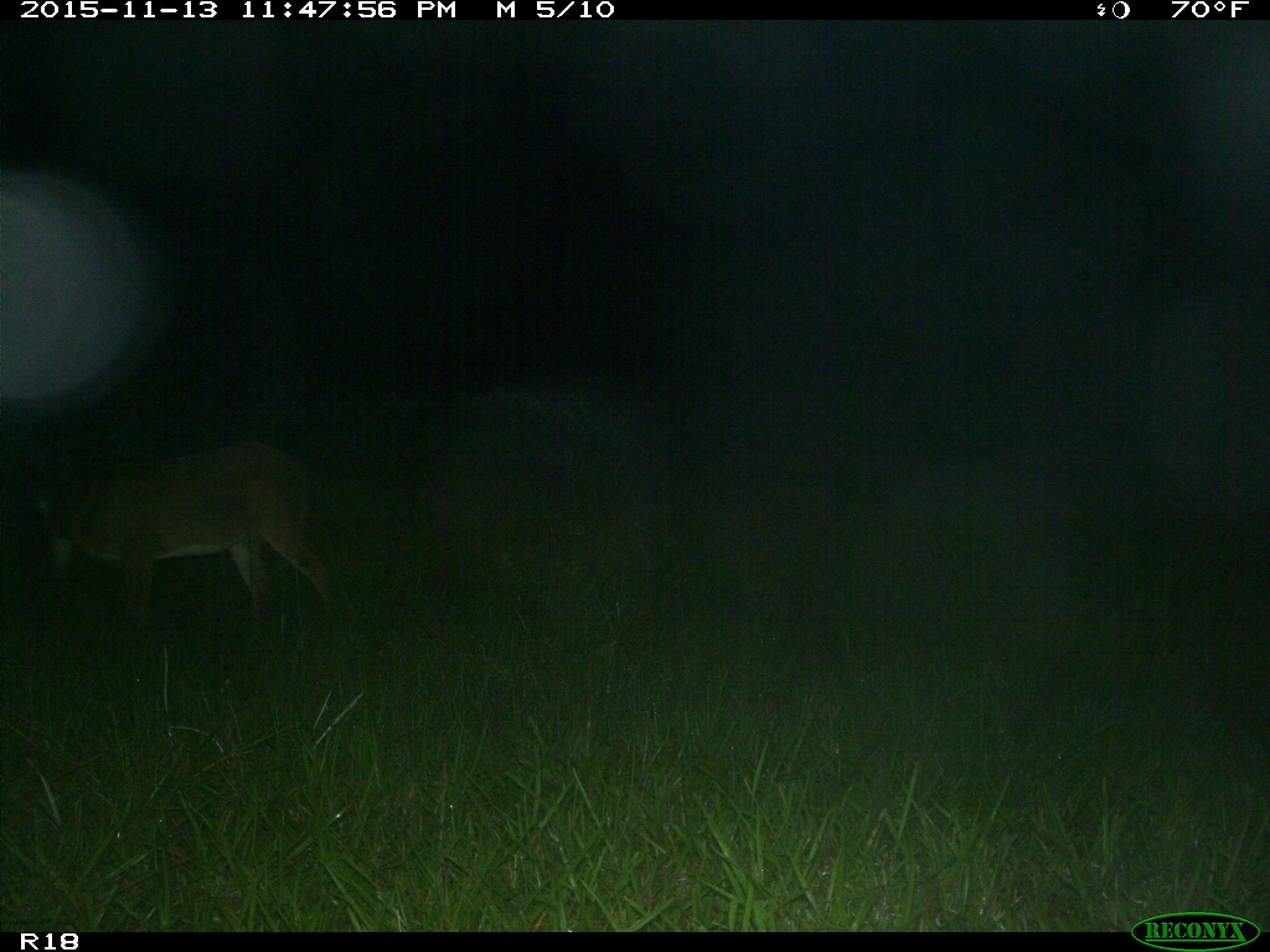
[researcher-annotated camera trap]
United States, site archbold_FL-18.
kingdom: Animalia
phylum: Chordata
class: Mammalia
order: Artiodactyla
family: Cervidae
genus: Odocoileus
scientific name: Odocoileus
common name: deer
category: unidentified deer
Unidentified deer (deer) (Odocoileus).